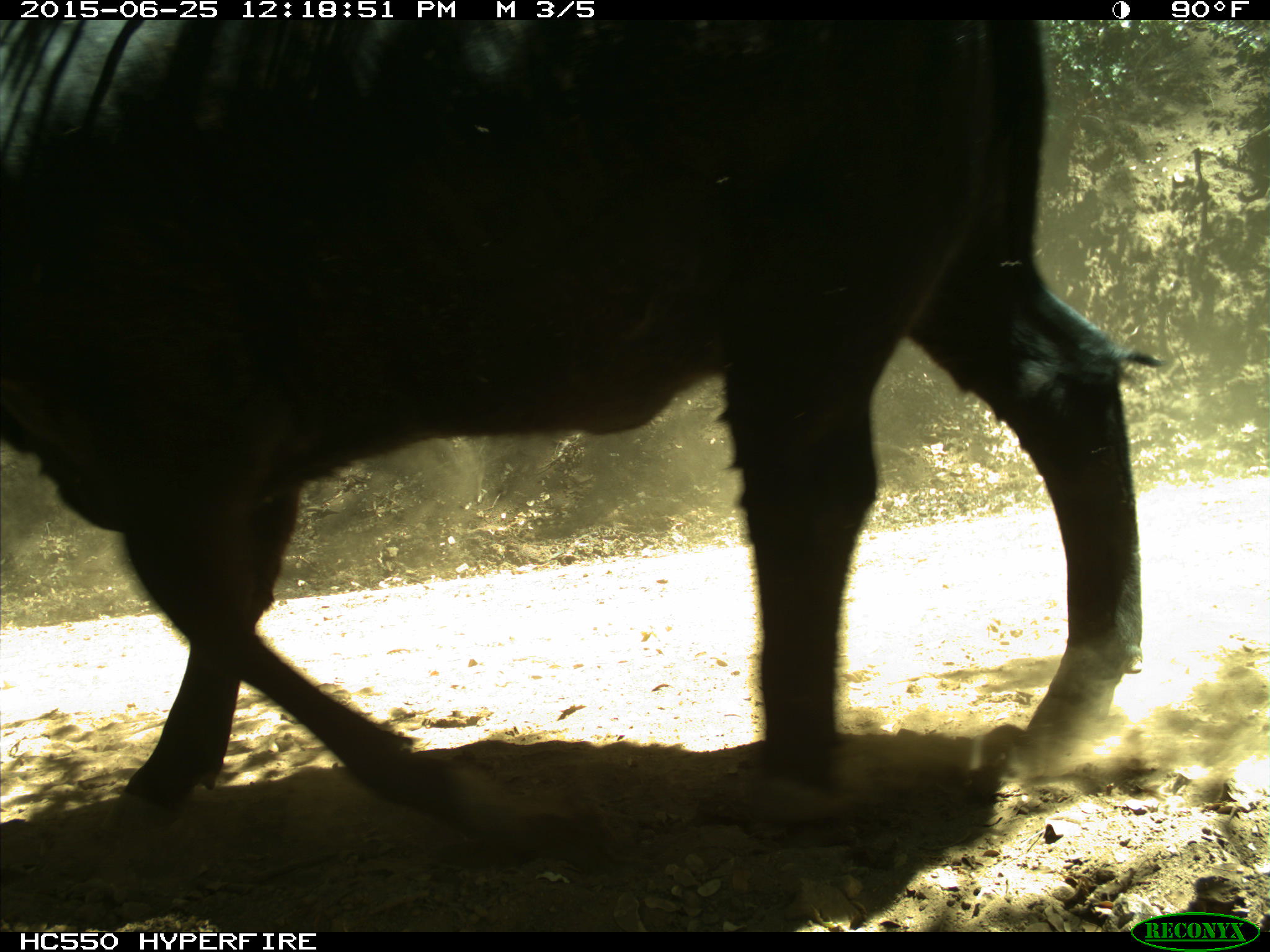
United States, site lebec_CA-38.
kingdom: Animalia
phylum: Chordata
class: Mammalia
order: Artiodactyla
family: Bovidae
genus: Bos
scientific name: Bos taurus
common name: domestic cow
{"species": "Bos taurus (domestic cow)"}